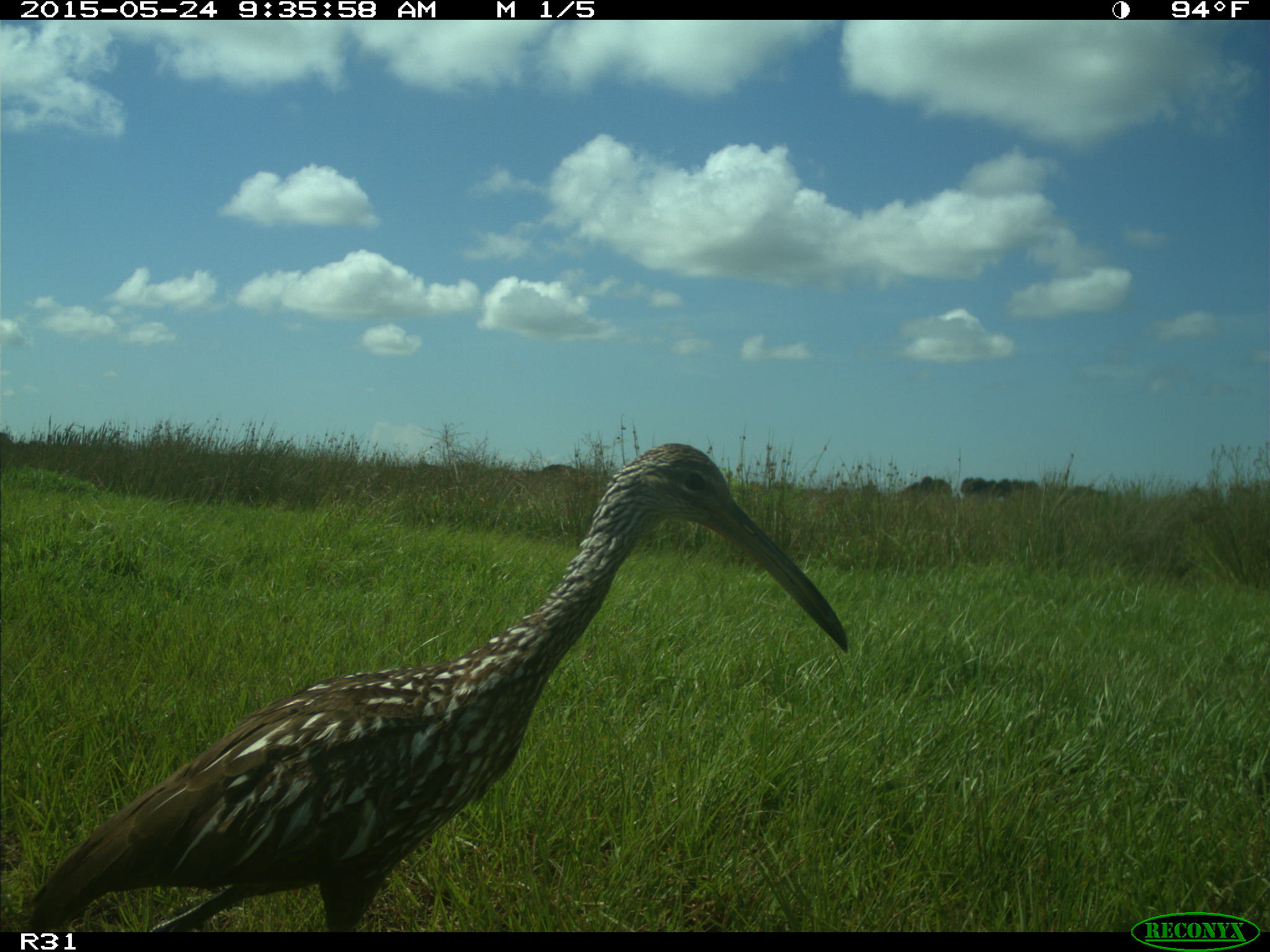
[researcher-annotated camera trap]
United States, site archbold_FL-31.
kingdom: Animalia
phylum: Chordata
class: Aves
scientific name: Aves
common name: birds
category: unidentified bird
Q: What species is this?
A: Unidentified bird (birds) (Aves).